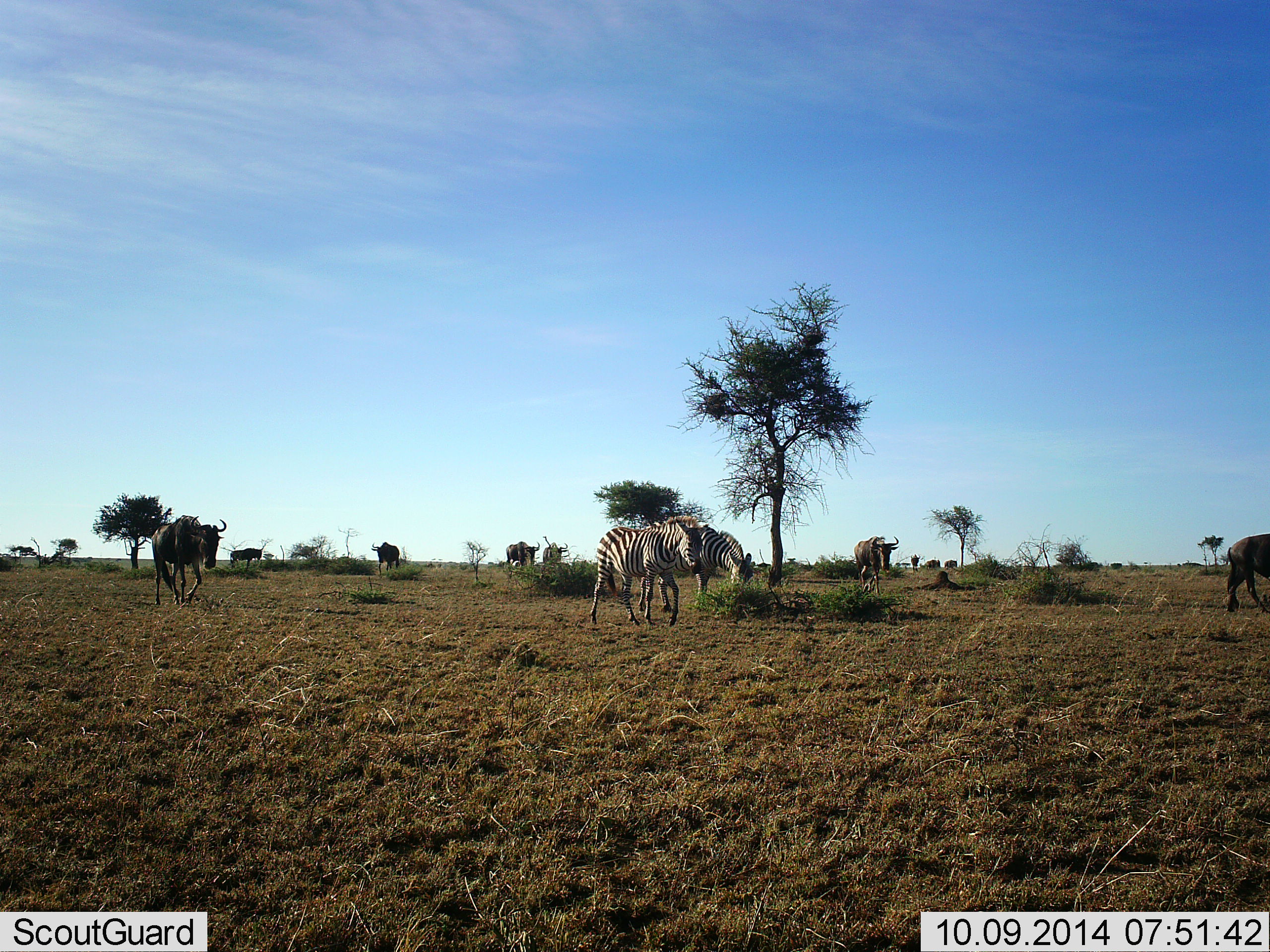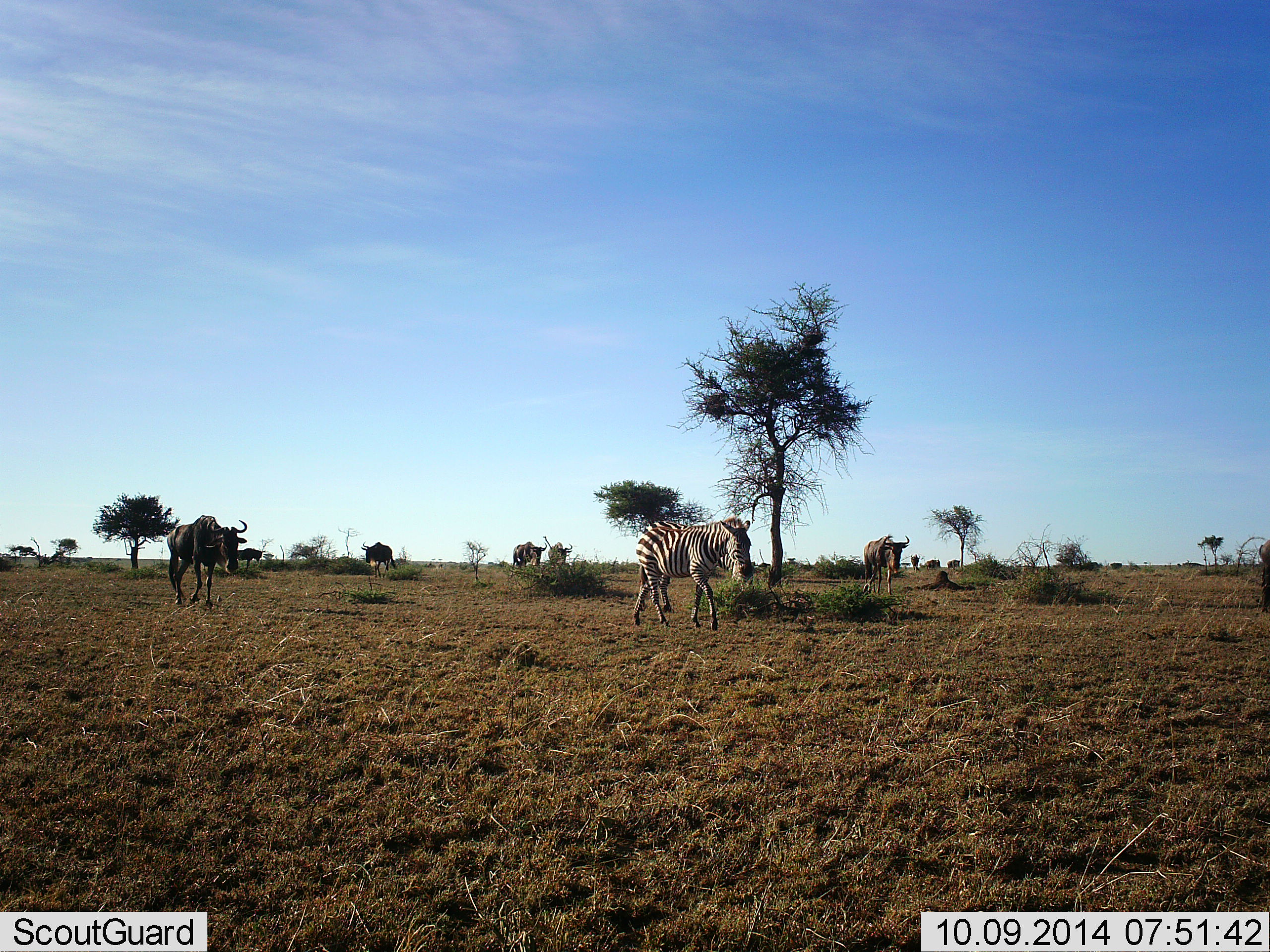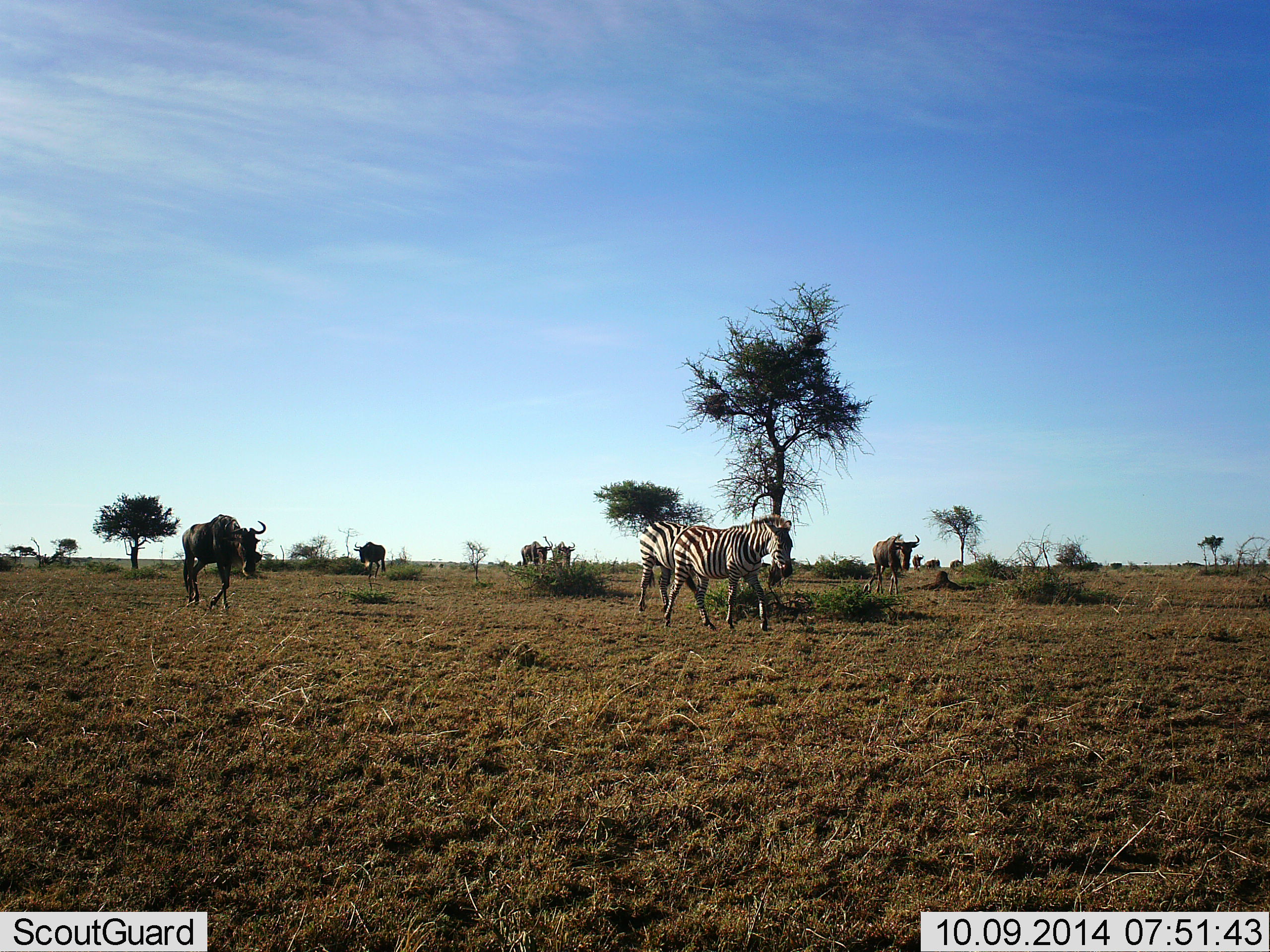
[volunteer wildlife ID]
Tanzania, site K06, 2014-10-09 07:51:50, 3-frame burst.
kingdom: Animalia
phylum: Chordata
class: Mammalia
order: Artiodactyla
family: Bovidae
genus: Connochaetes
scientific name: Connochaetes taurinus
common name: blue wildebeest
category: wildebeest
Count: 7.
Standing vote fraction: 0%.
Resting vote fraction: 0%.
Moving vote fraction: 100%.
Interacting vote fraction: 0%.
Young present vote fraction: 0%.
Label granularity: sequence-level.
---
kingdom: Animalia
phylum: Chordata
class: Mammalia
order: Perissodactyla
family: Equidae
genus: Equus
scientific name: Equus quagga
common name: plains zebra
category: zebra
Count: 1.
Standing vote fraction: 10%.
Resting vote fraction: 0%.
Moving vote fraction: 90%.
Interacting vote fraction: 0%.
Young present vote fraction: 0%.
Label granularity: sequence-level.